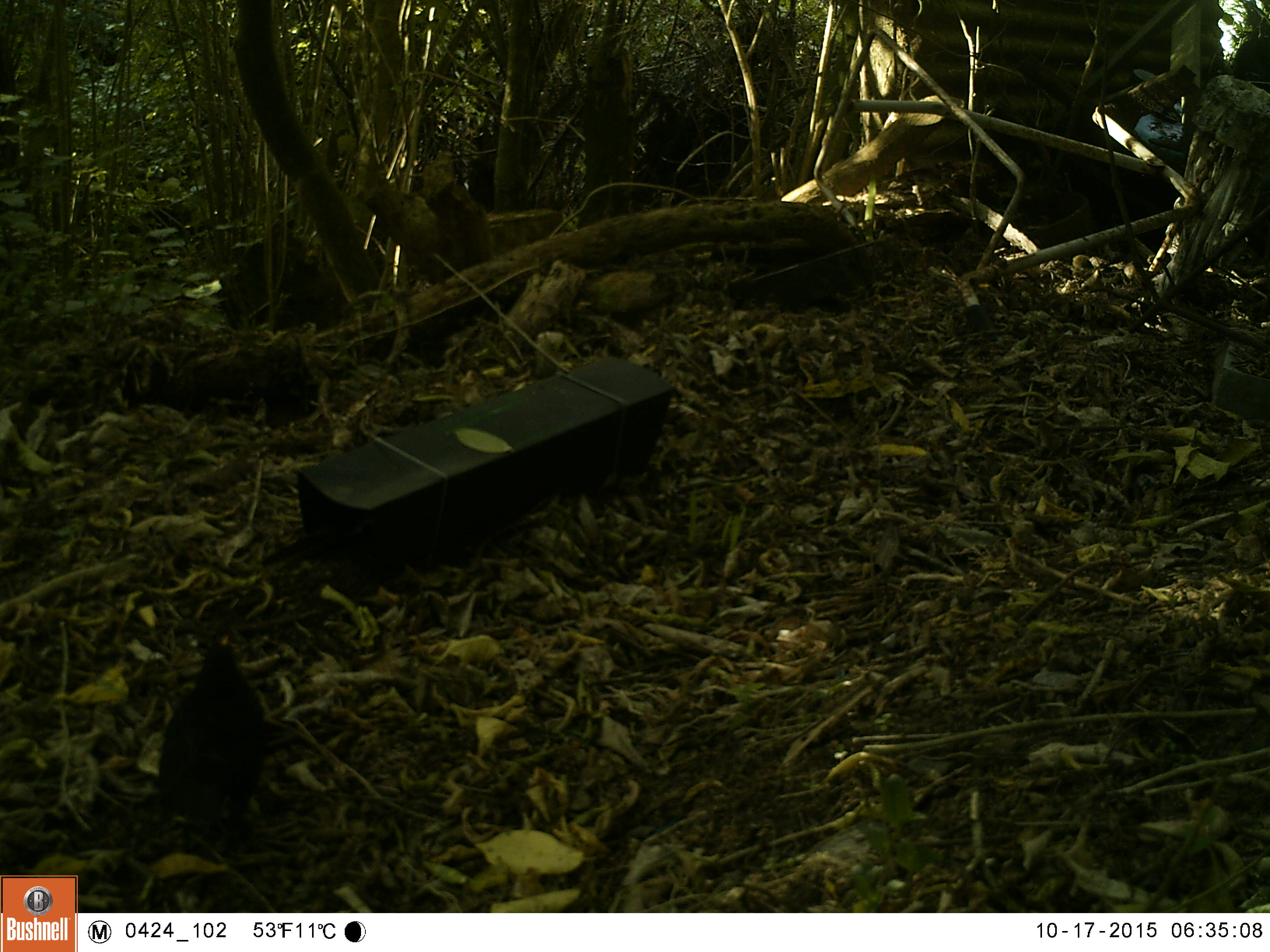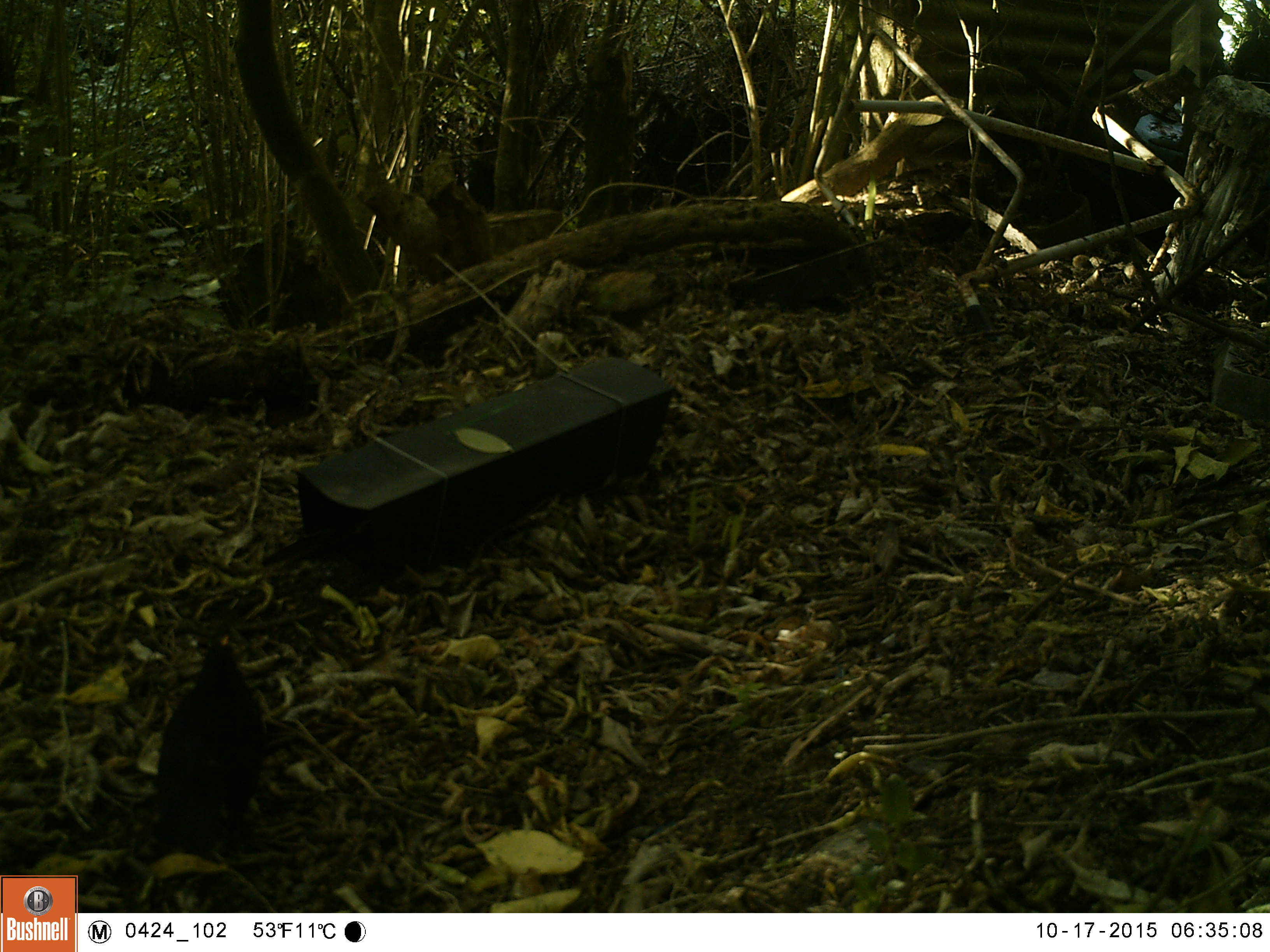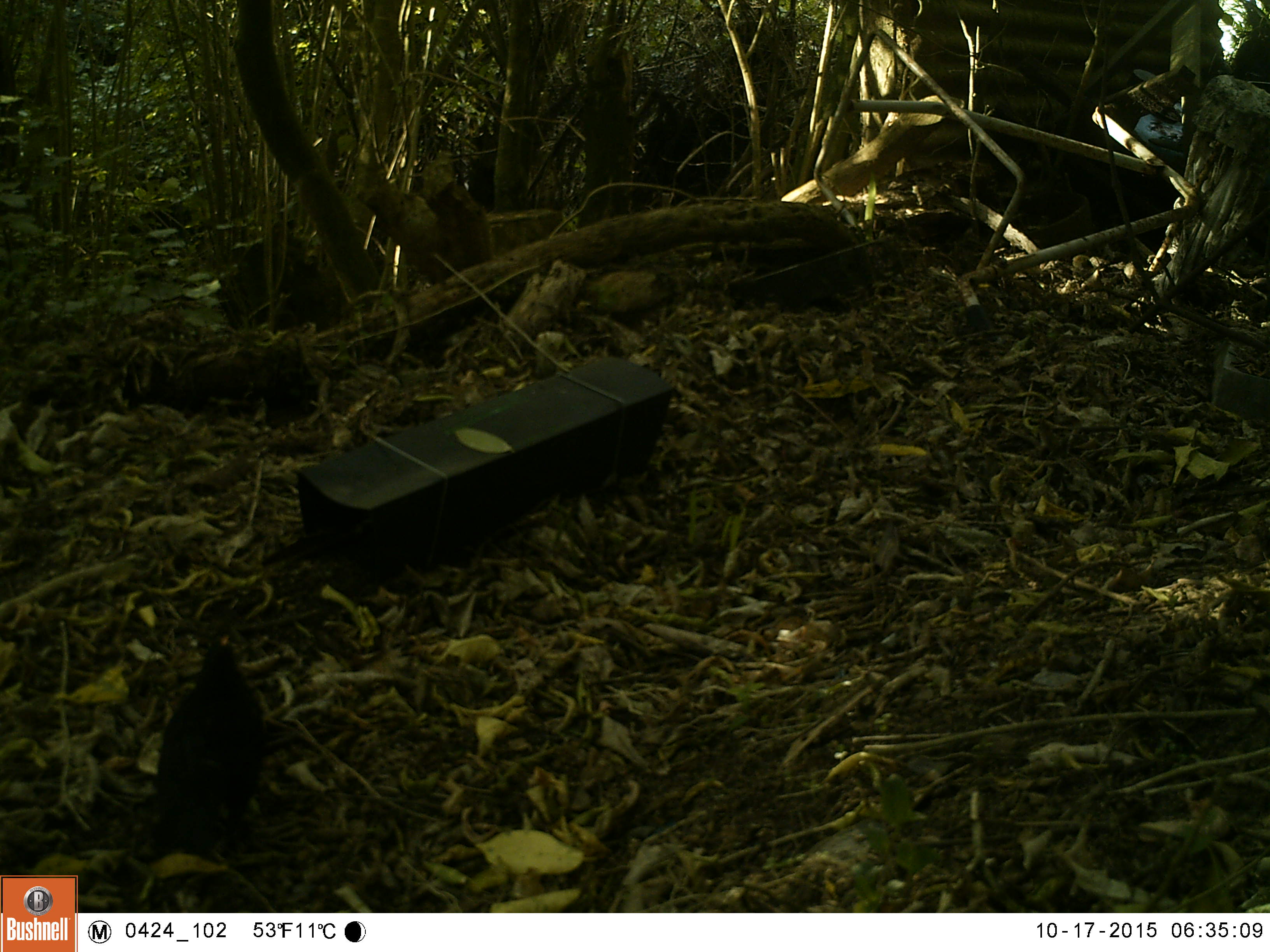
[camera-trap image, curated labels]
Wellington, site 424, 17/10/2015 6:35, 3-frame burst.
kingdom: Animalia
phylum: Chordata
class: Aves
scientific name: Aves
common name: bird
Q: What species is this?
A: Bird (Aves).